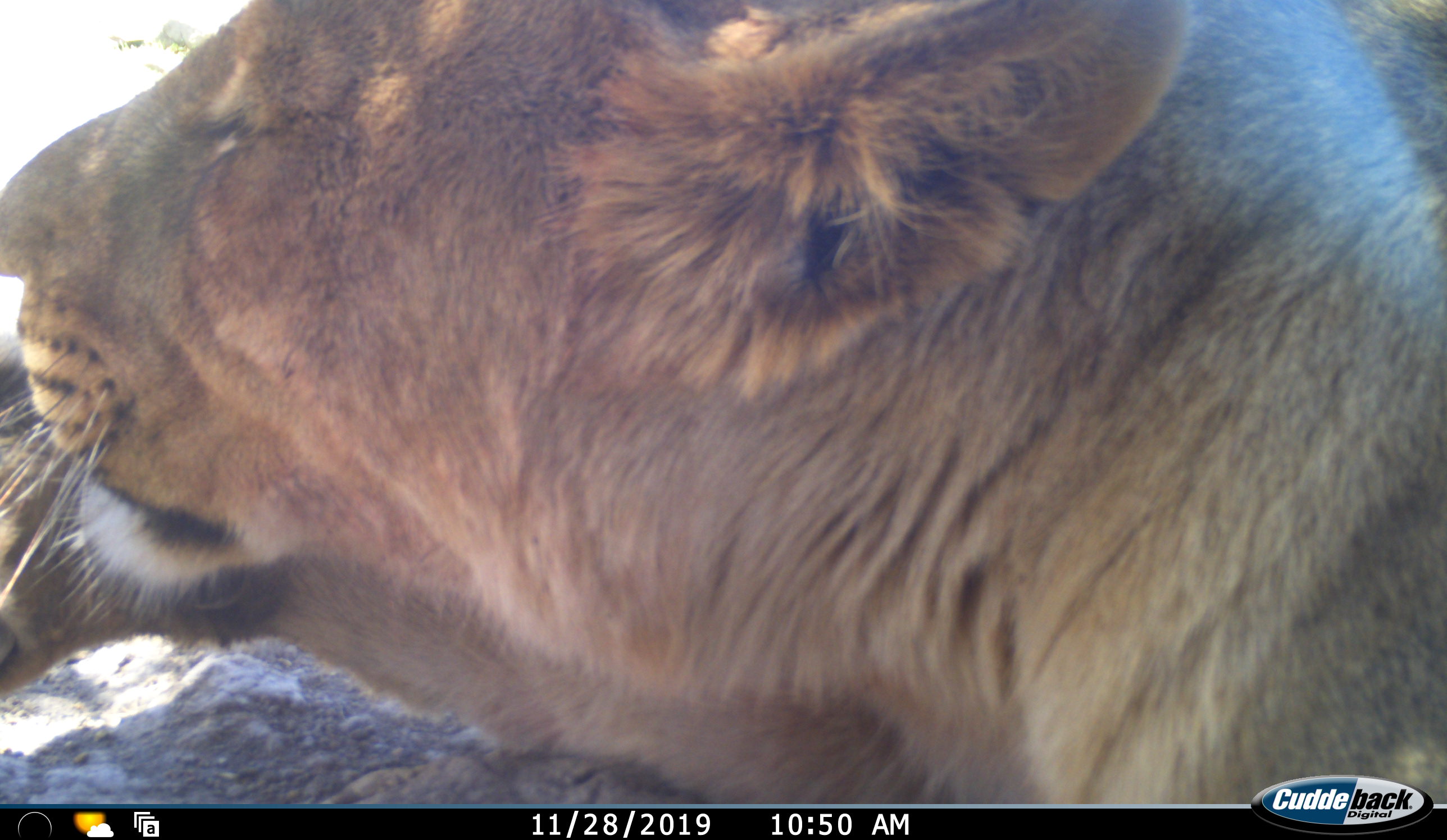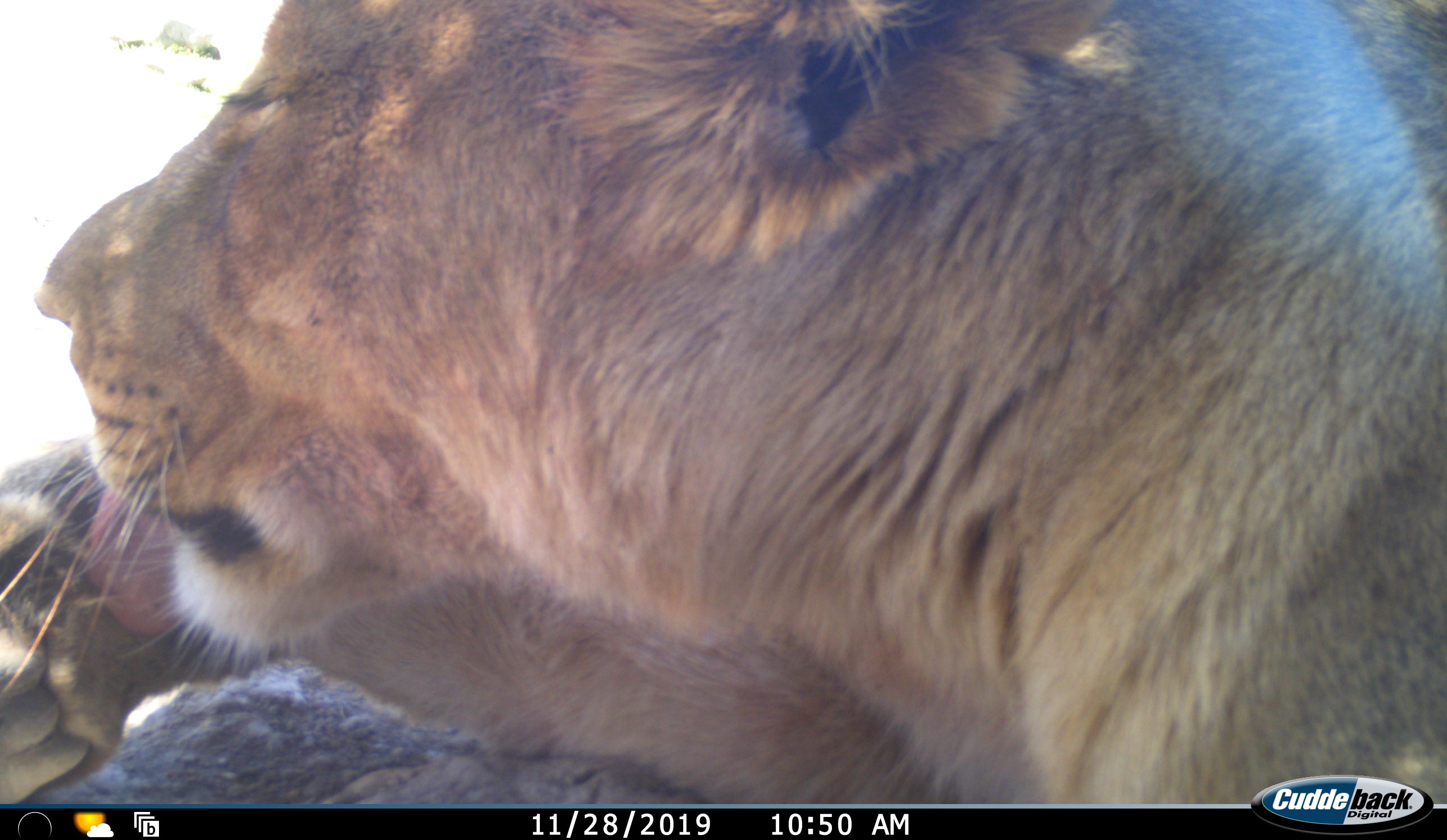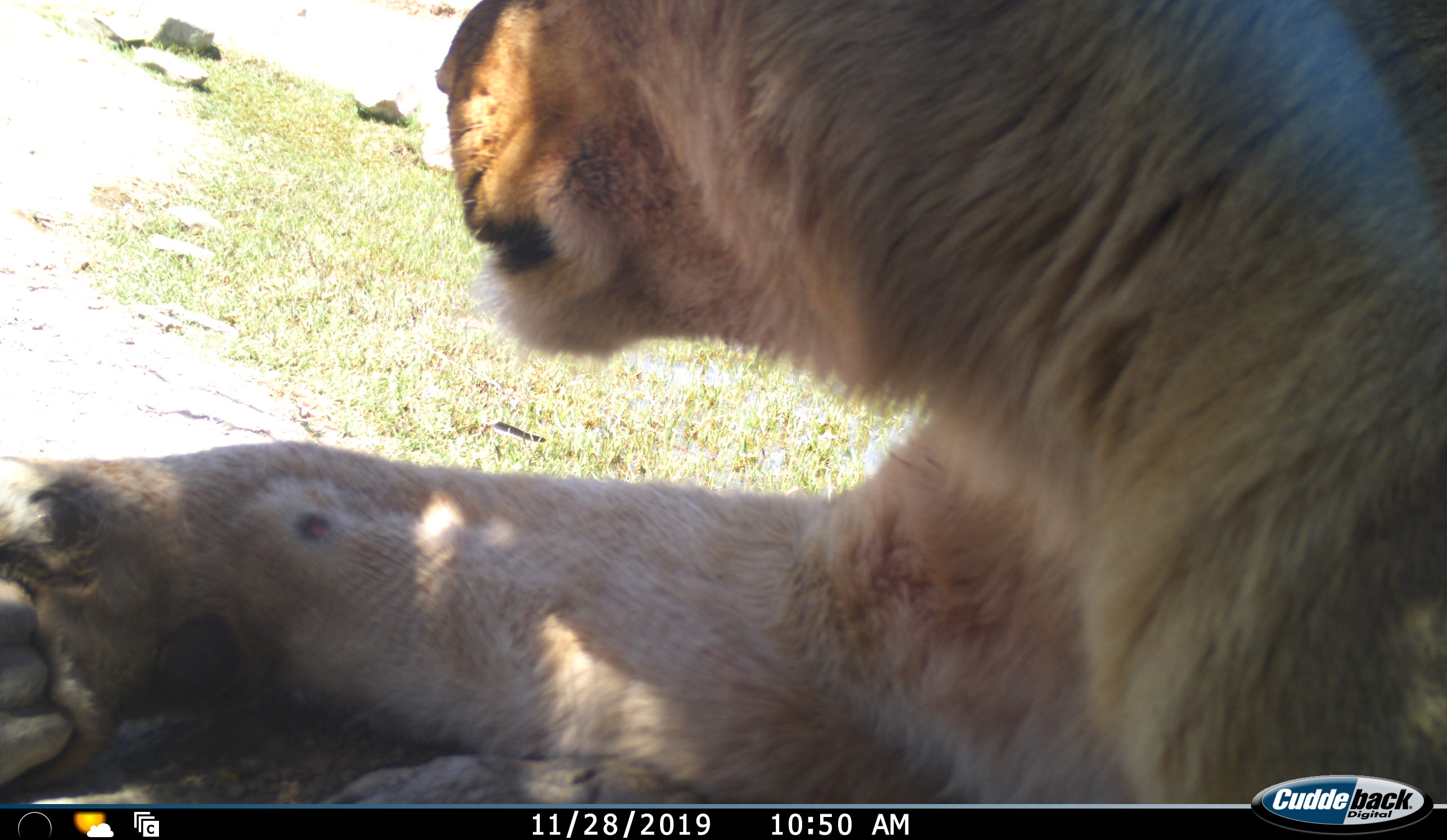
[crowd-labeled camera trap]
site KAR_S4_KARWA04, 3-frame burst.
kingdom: Animalia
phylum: Chordata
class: Mammalia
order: Carnivora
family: Felidae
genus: Panthera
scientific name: Panthera leo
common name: lion female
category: lionfemale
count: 1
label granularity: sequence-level